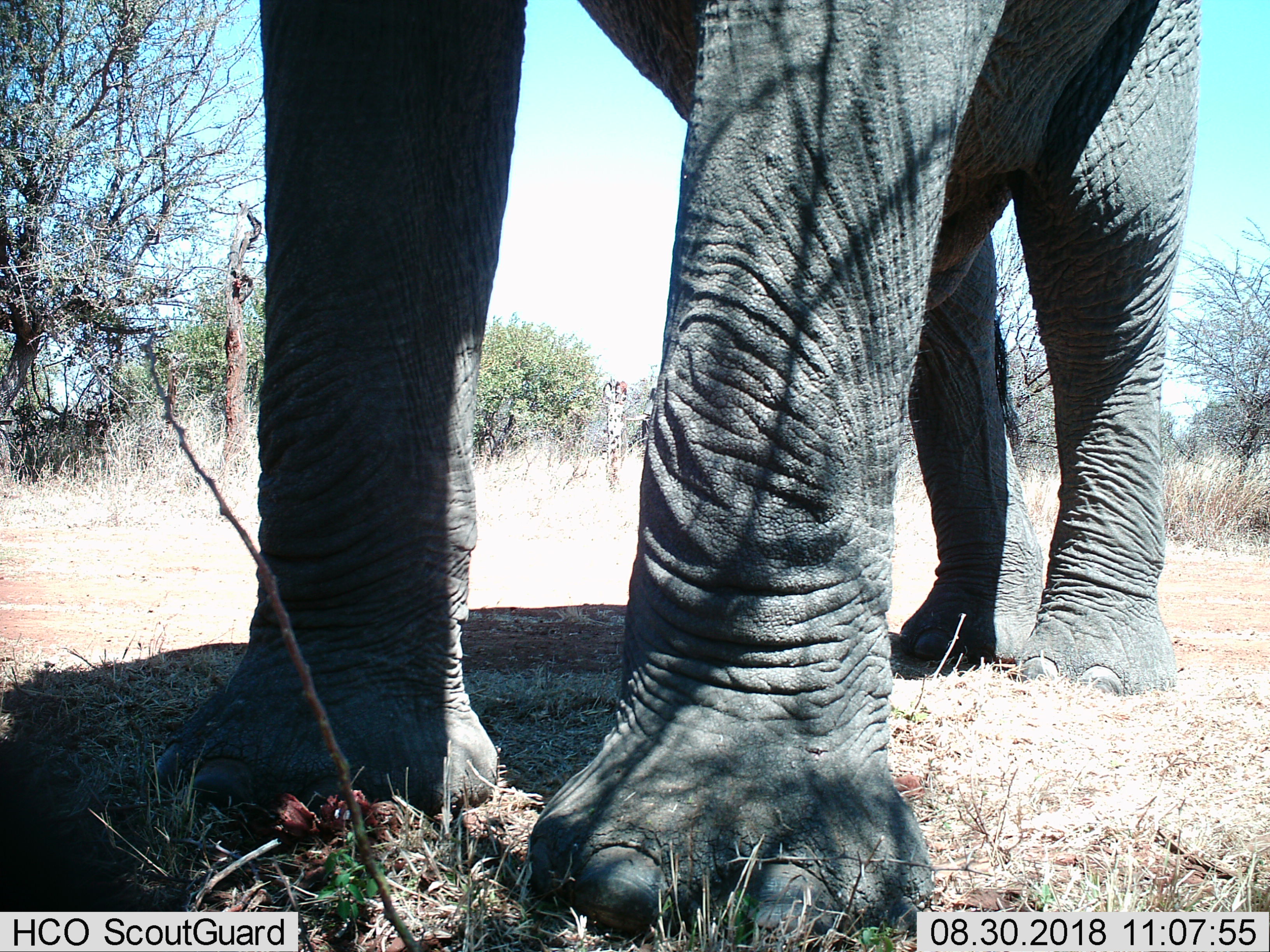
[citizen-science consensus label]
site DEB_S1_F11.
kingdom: Animalia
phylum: Chordata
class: Mammalia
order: Proboscidea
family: Elephantidae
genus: Loxodonta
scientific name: Loxodonta africana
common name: african bush elephant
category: elephant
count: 1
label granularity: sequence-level